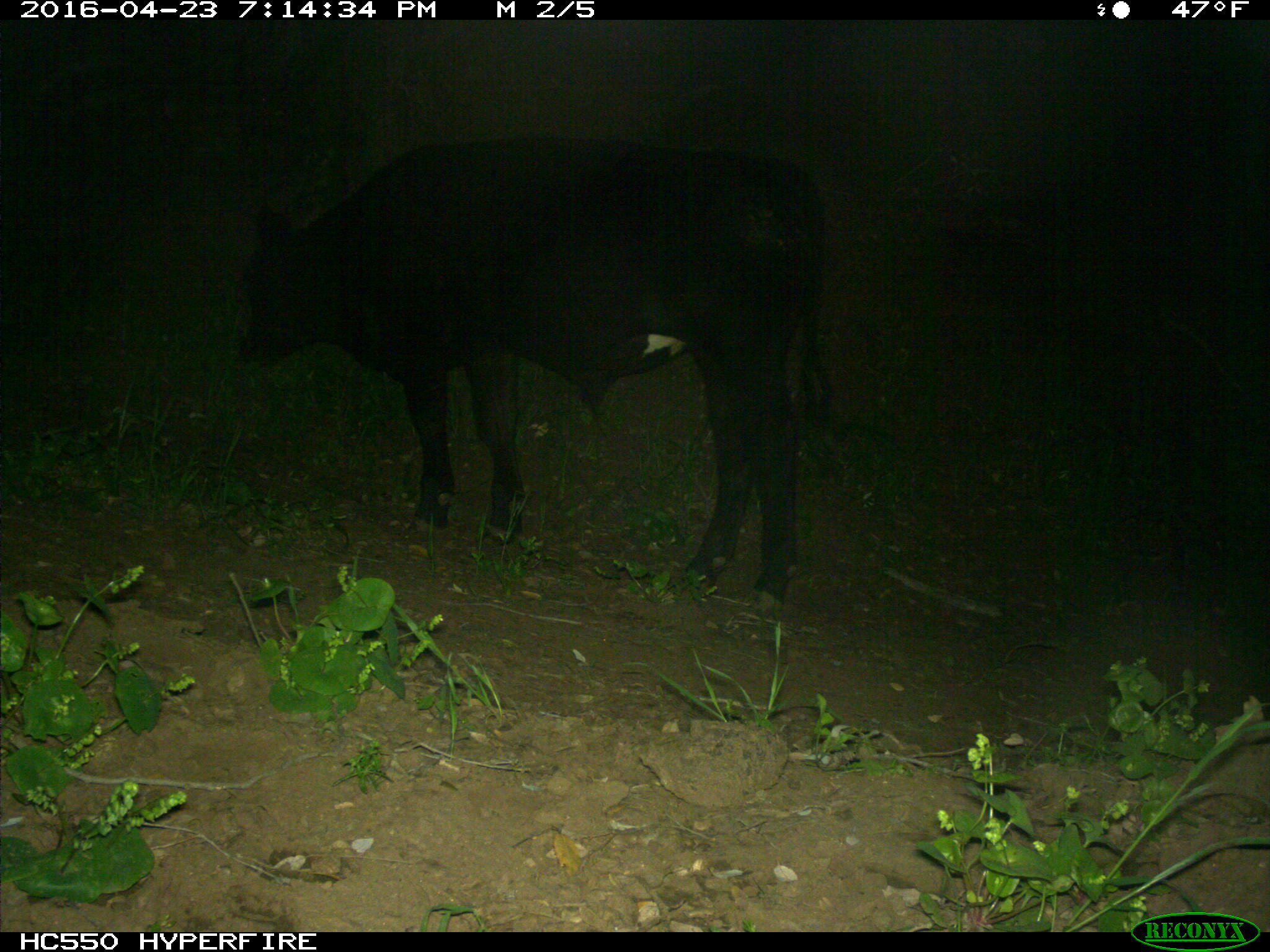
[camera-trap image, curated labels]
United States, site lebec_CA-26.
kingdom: Animalia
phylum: Chordata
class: Mammalia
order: Artiodactyla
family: Bovidae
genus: Bos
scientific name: Bos taurus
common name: domestic cow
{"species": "Bos taurus (domestic cow)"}